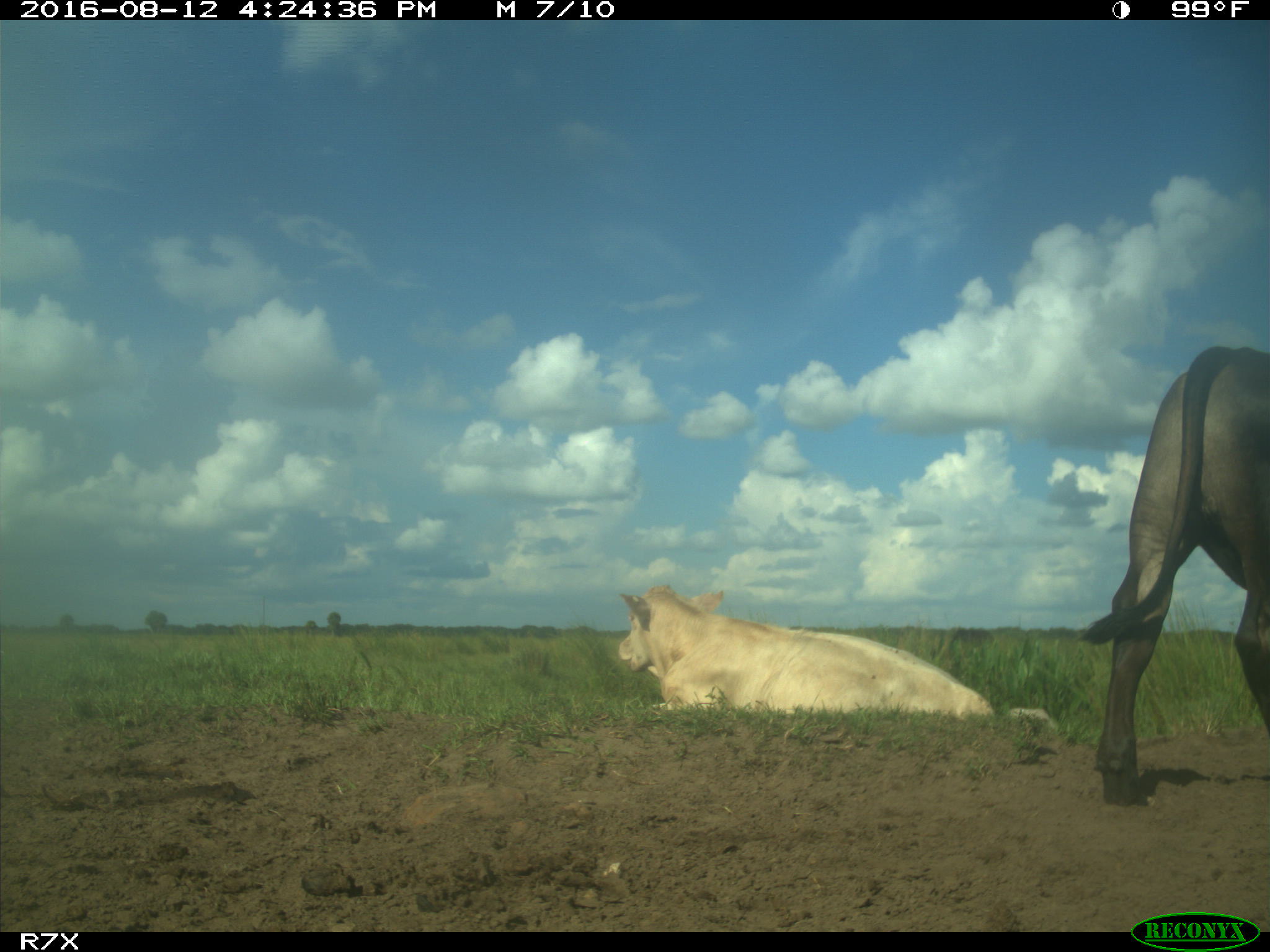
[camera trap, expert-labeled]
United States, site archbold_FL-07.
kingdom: Animalia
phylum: Chordata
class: Mammalia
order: Artiodactyla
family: Bovidae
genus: Bos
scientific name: Bos taurus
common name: domestic cow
Bos taurus (domestic cow).